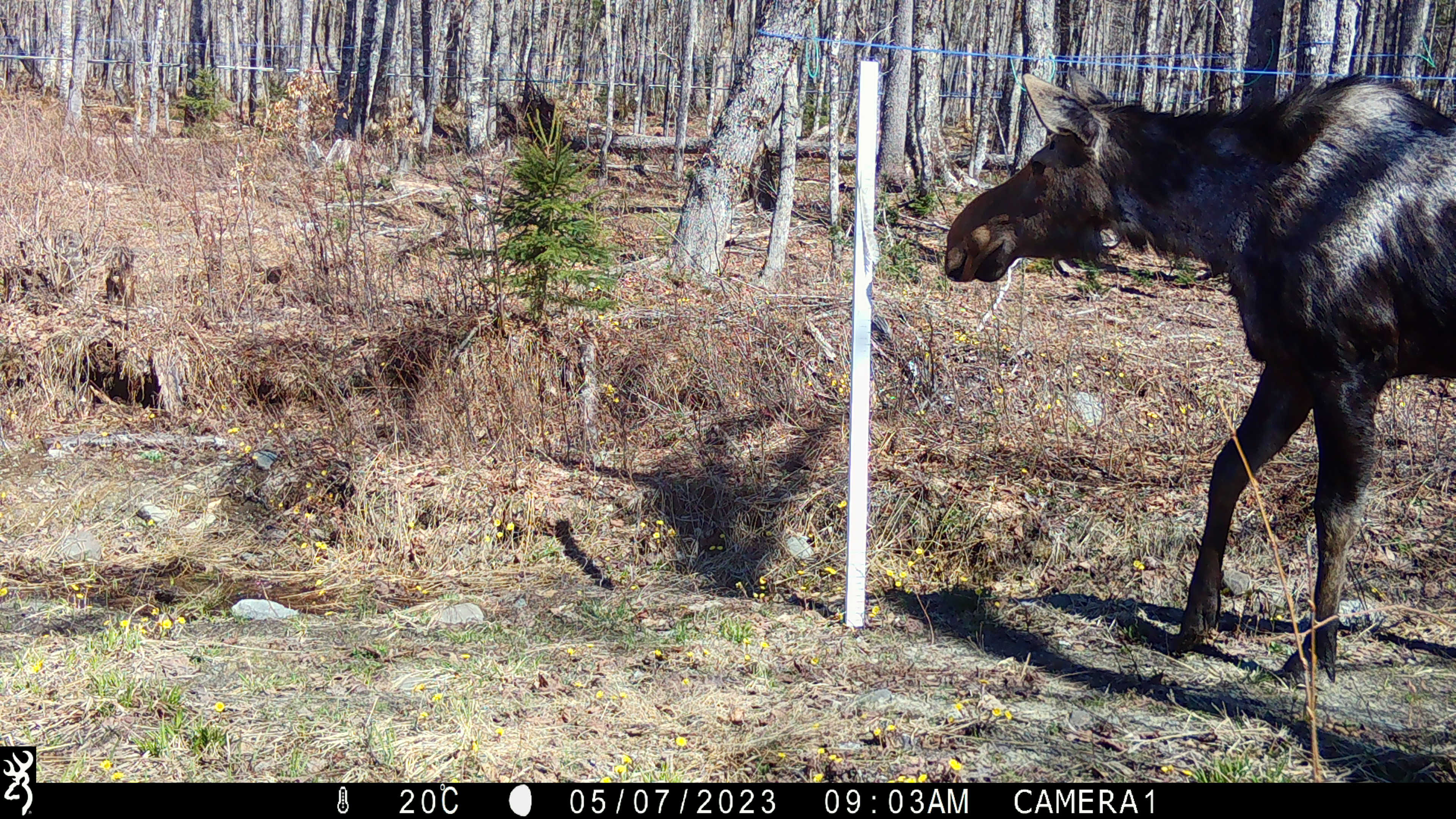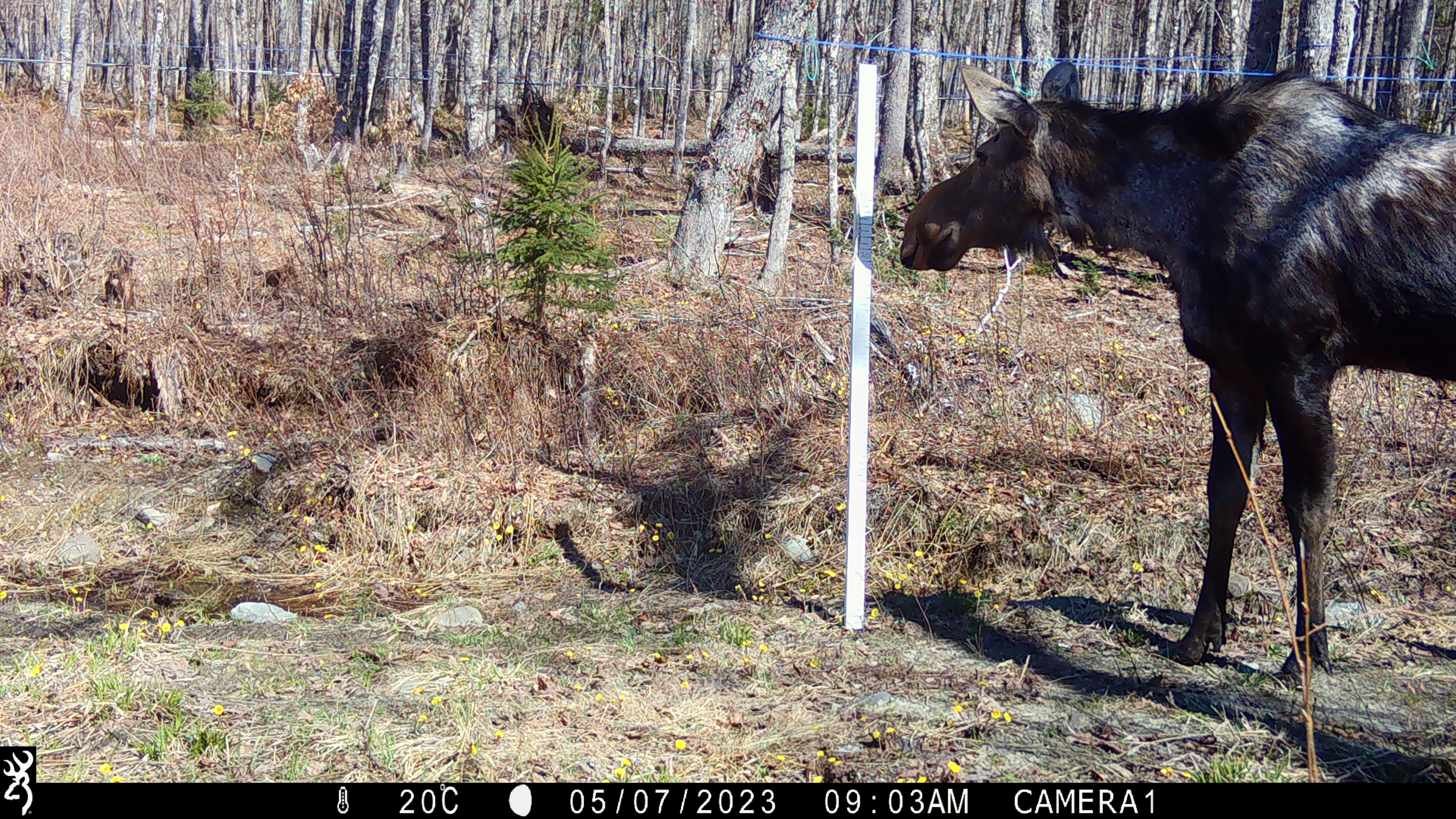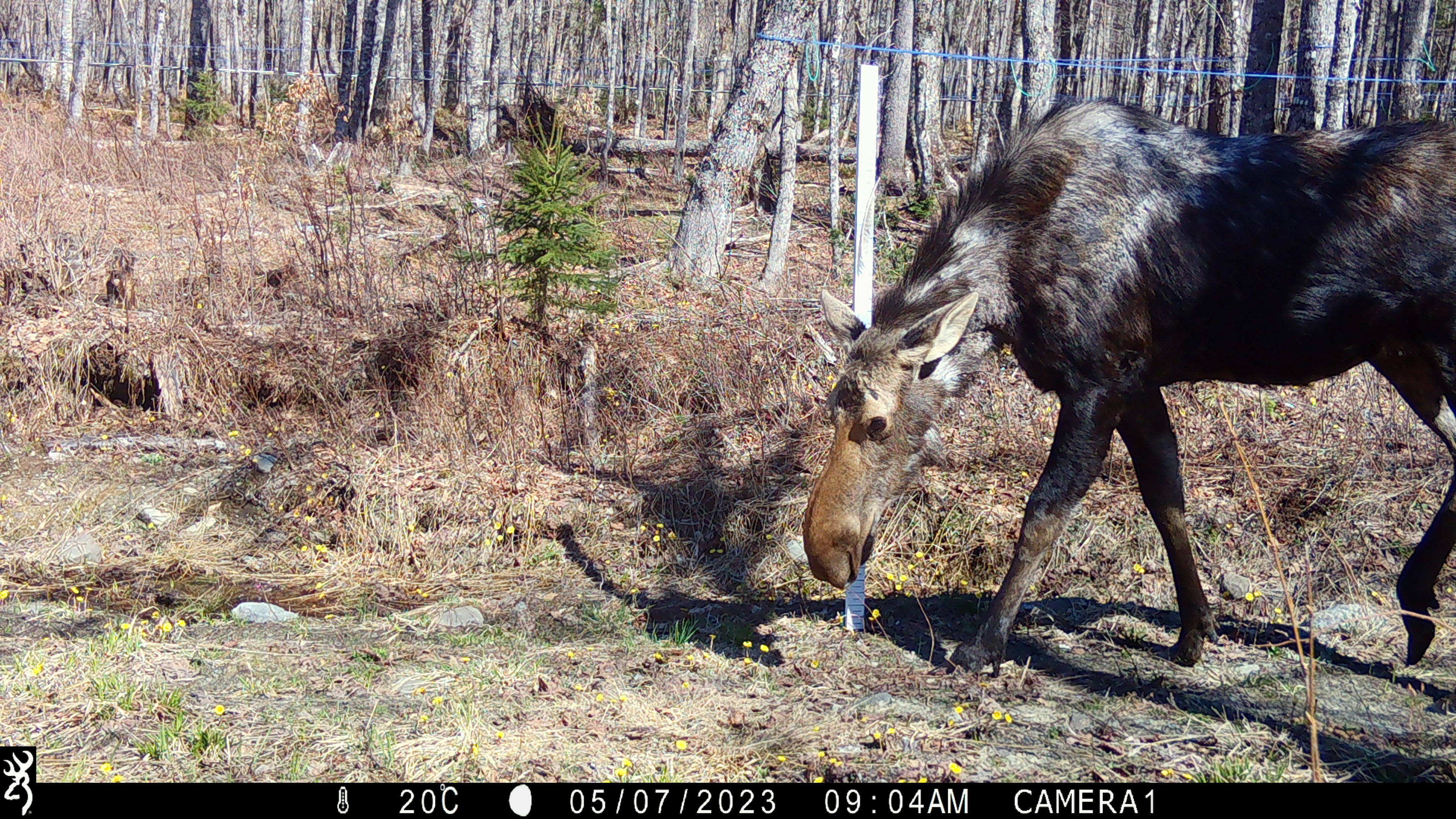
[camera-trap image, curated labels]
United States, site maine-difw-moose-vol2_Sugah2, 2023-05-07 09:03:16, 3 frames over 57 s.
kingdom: Animalia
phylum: Chordata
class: Mammalia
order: Artiodactyla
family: Cervidae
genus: Alces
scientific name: Alces alces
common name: moose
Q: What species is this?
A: Moose (Alces alces).